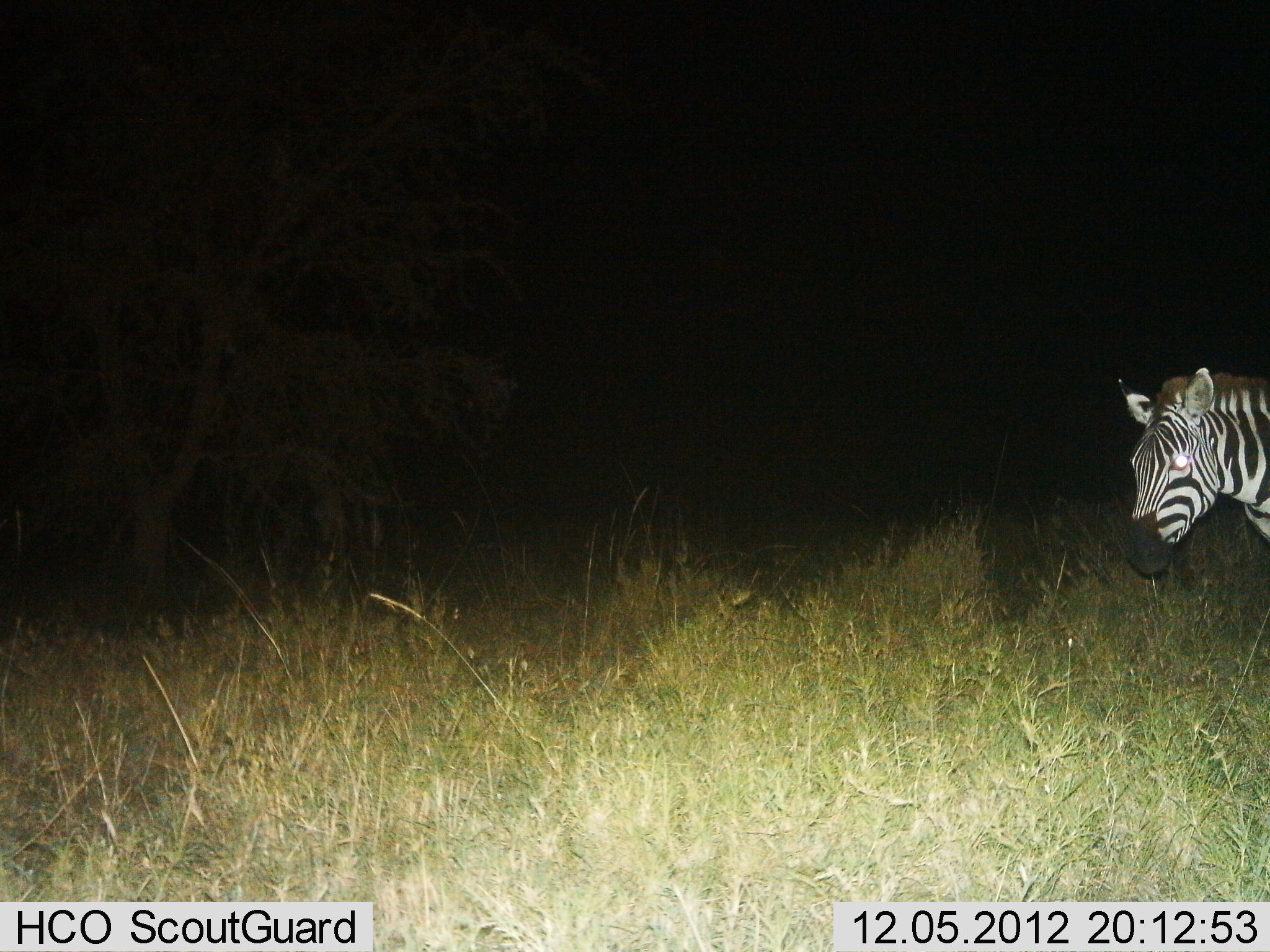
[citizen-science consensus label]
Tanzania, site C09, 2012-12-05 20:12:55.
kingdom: Animalia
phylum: Chordata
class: Mammalia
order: Perissodactyla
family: Equidae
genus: Equus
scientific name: Equus quagga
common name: plains zebra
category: zebra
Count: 1.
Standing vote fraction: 80%.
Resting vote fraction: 10%.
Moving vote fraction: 20%.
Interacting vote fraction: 0%.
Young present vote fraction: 0%.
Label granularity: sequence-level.